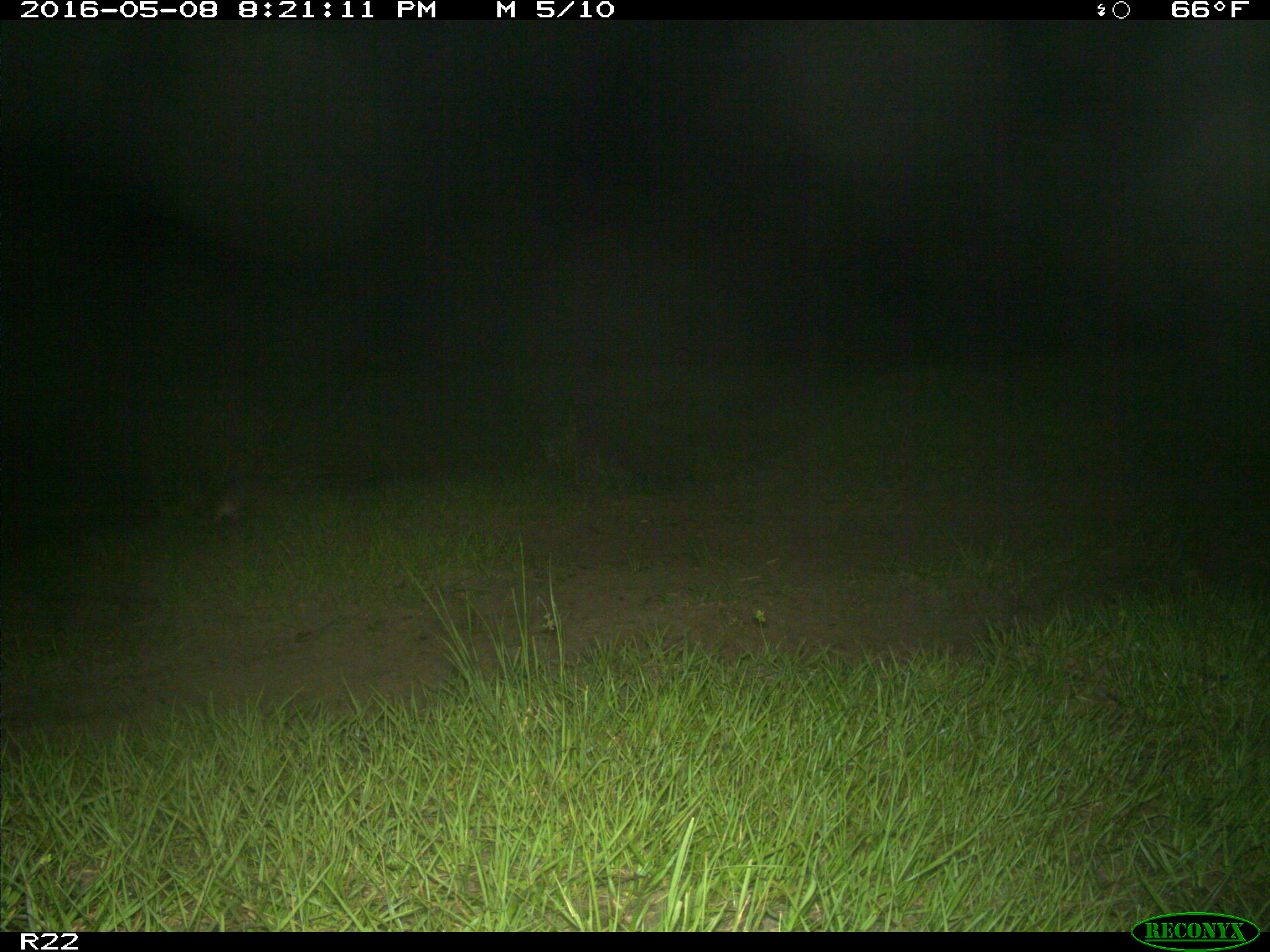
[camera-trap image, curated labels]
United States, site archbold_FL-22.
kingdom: Animalia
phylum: Chordata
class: Mammalia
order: Cingulata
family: Dasypodidae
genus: Dasypus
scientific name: Dasypus novemcinctus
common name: nine-banded armadillo